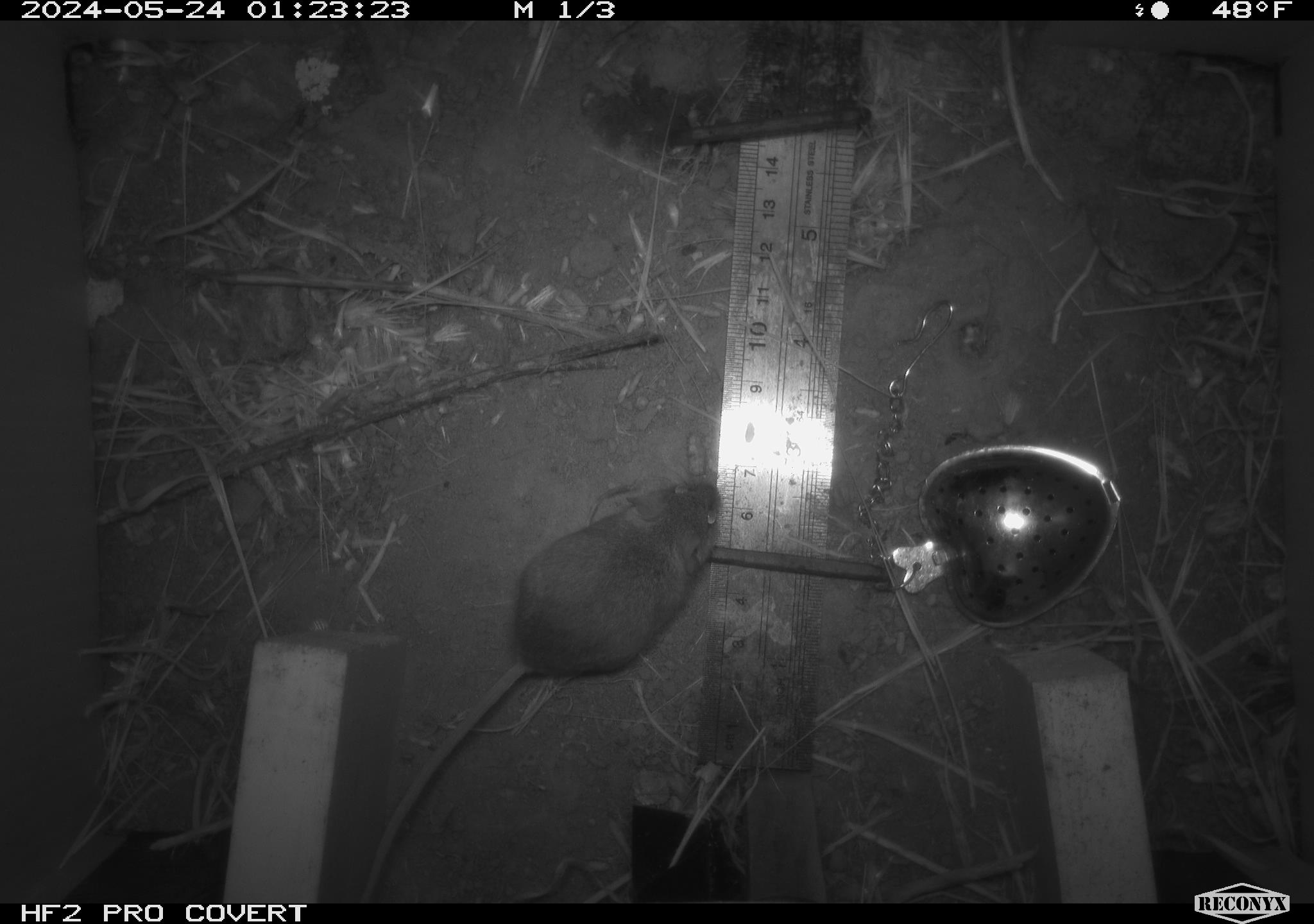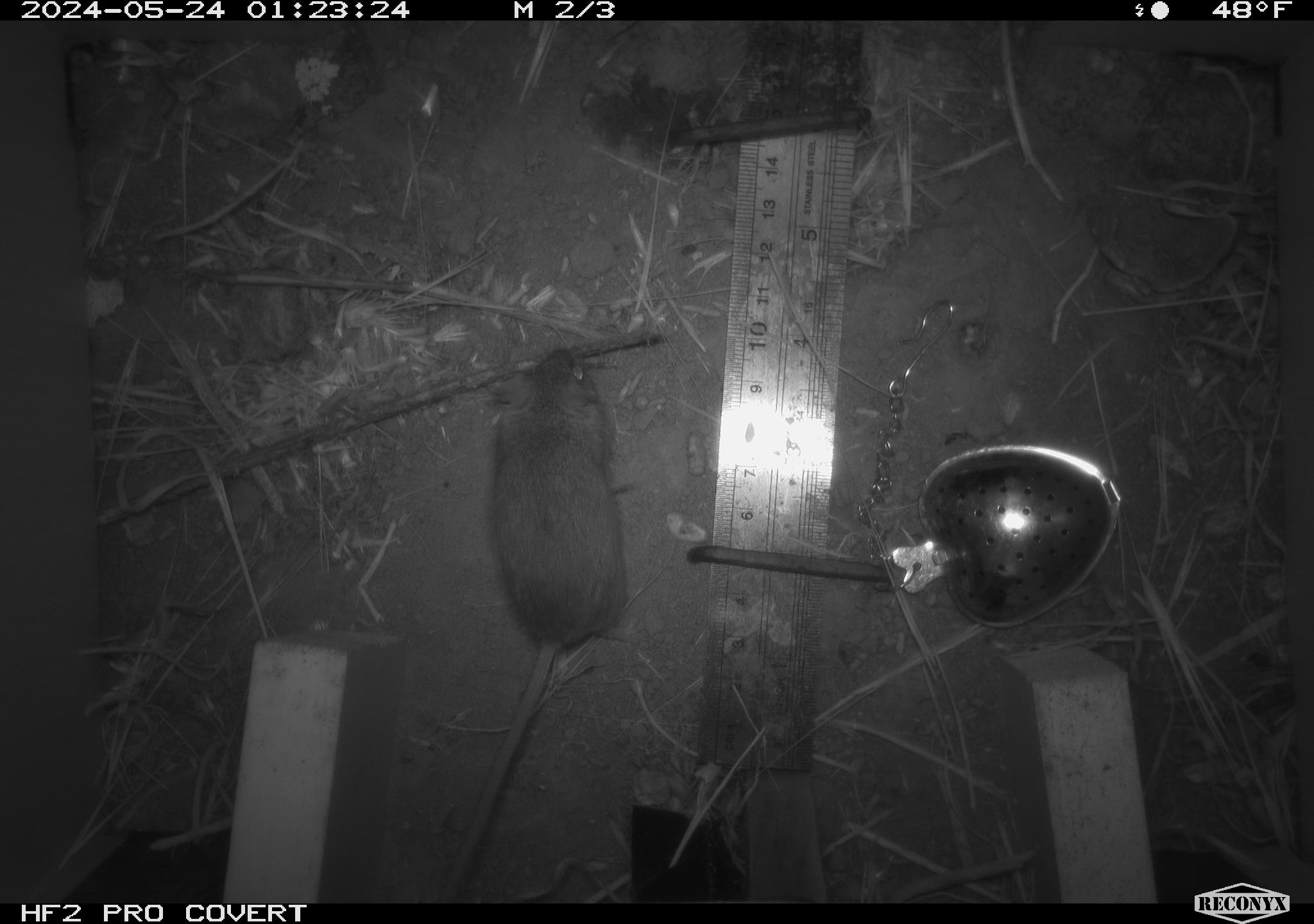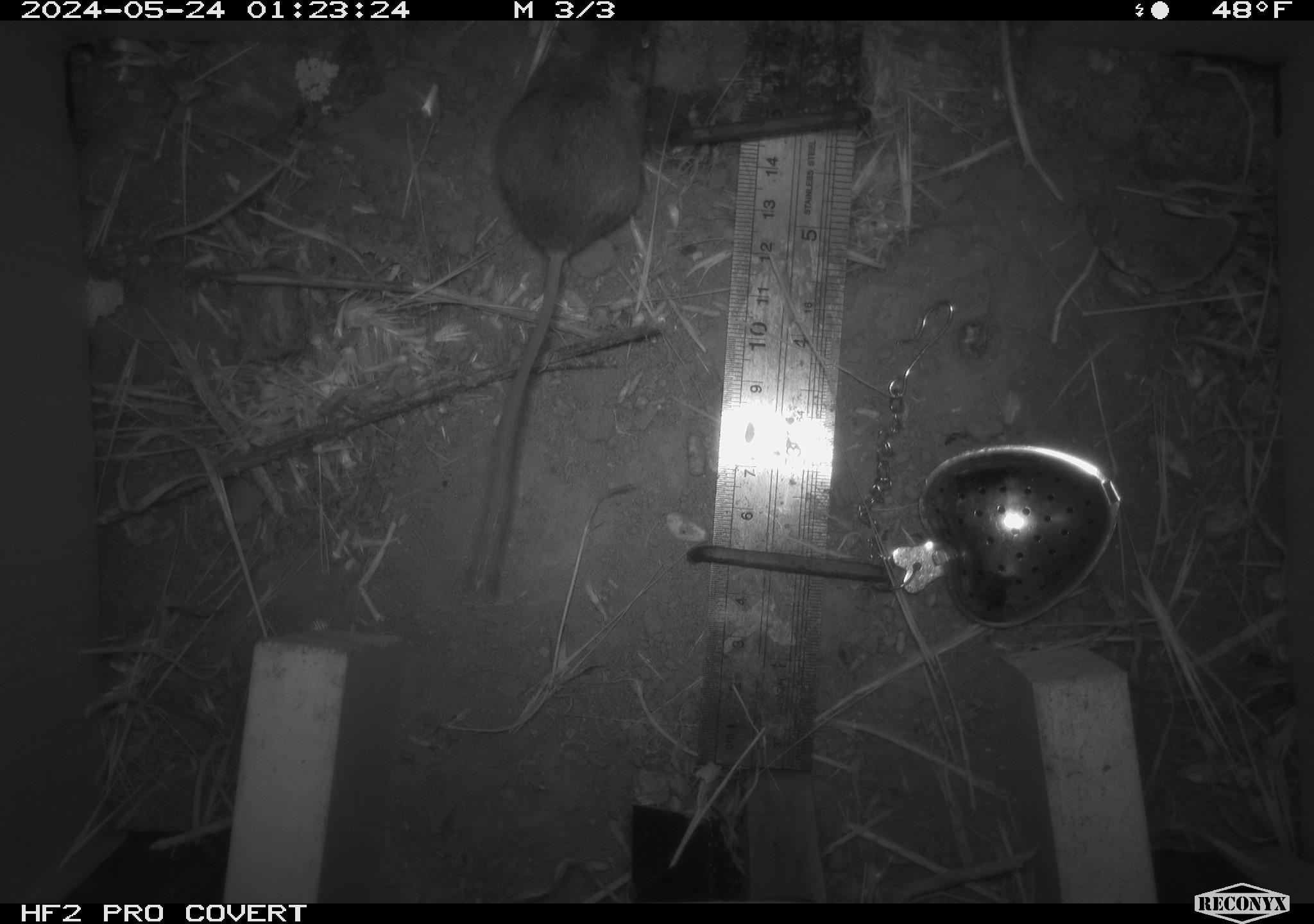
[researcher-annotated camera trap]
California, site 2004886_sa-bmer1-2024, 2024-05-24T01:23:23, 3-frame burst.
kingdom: Animalia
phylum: Chordata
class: Mammalia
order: Rodentia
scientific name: Rodentia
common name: mouse species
Mouse species (Rodentia).